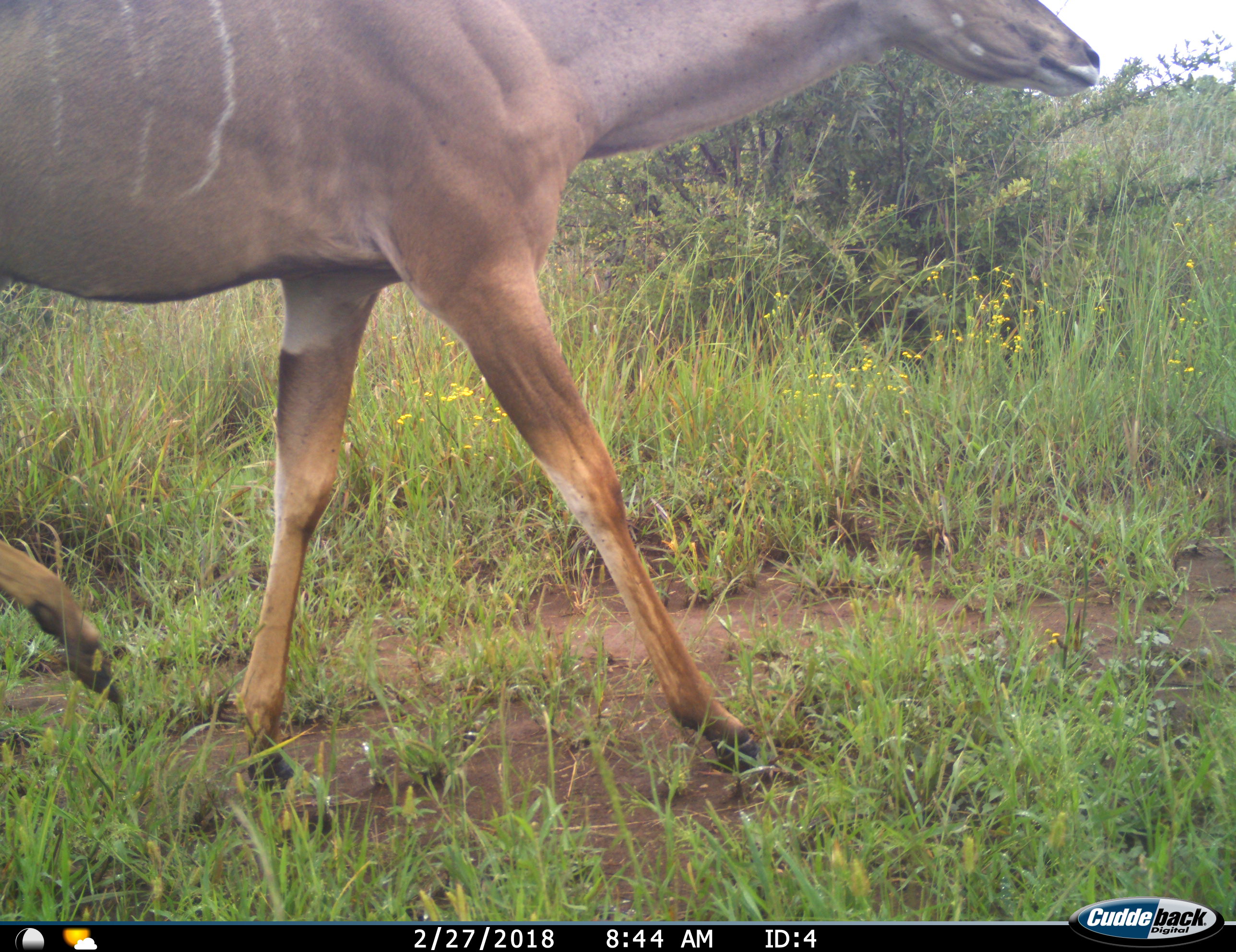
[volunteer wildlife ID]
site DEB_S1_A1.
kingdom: Animalia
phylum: Chordata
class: Mammalia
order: Artiodactyla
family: Bovidae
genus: Tragelaphus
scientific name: Tragelaphus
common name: kudu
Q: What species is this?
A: Kudu (Tragelaphus).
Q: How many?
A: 1.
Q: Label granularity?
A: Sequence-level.